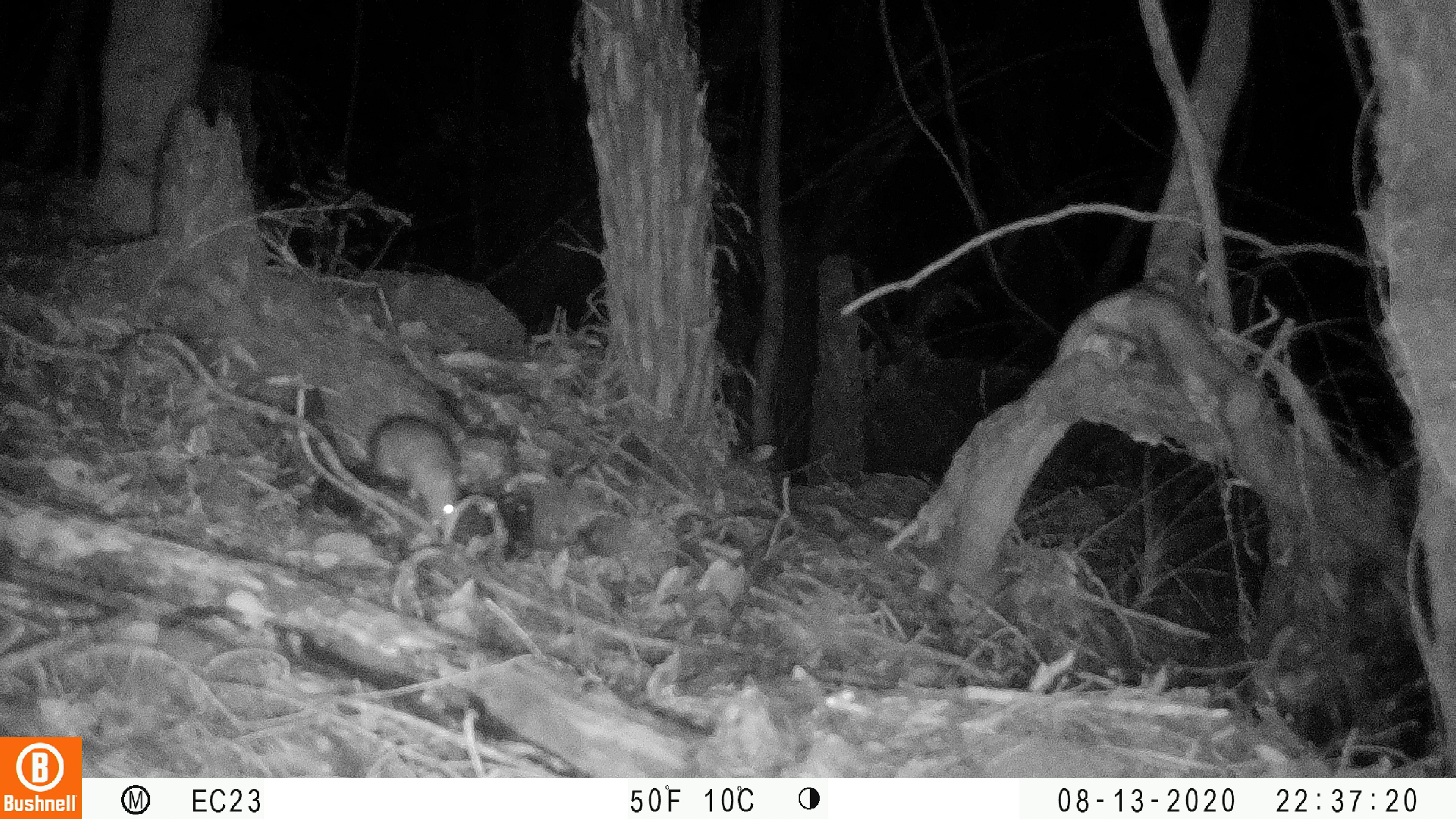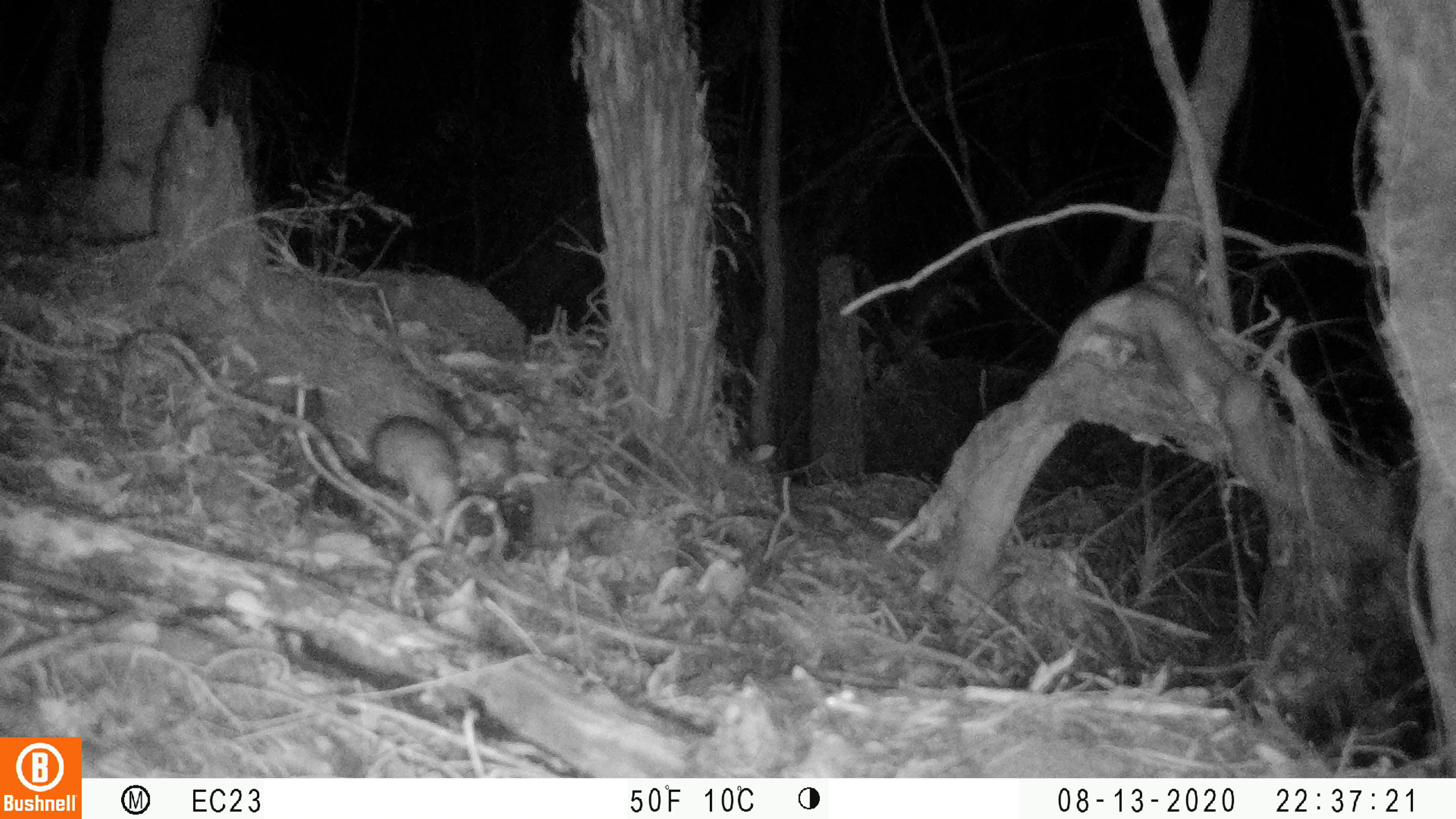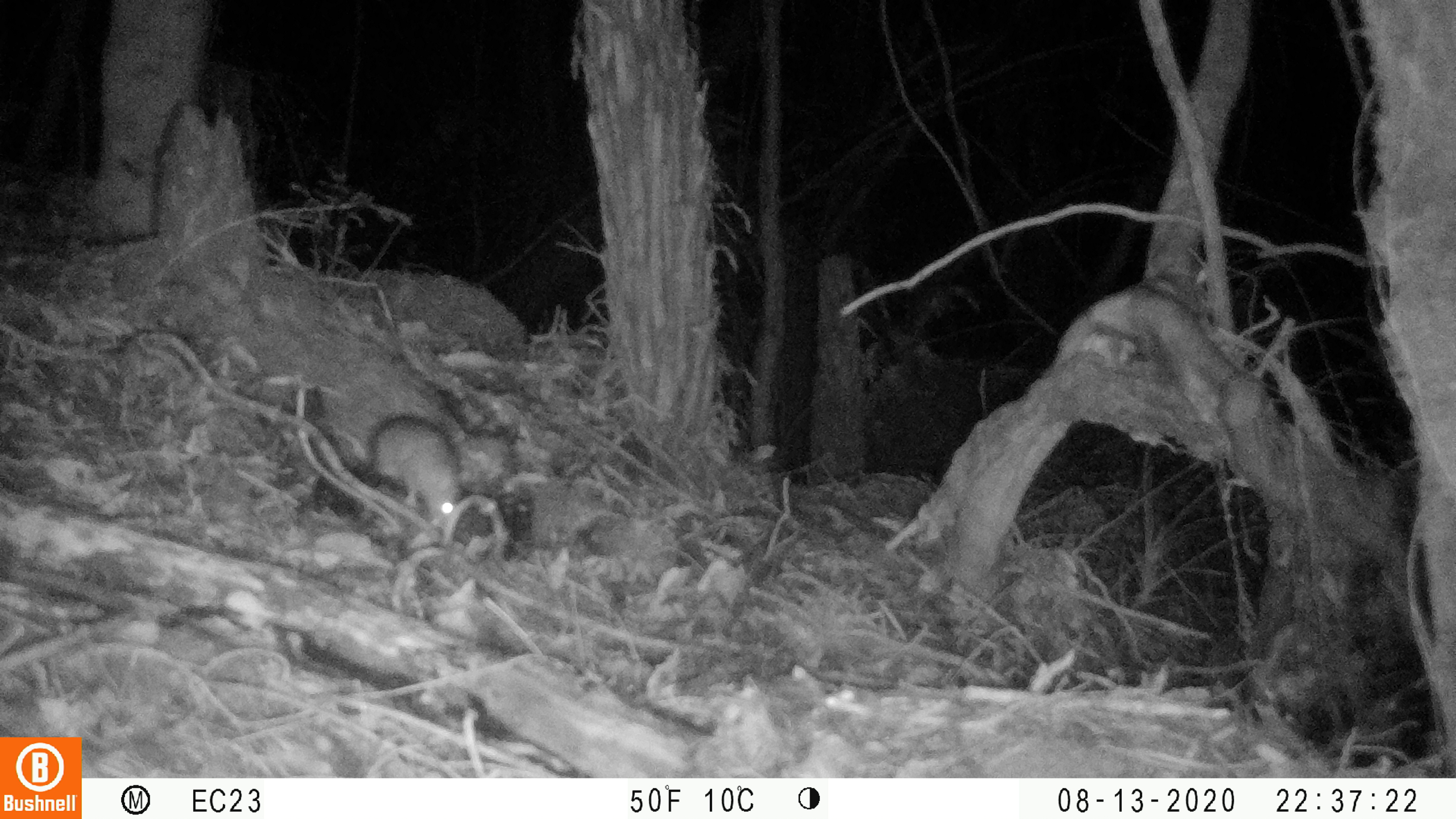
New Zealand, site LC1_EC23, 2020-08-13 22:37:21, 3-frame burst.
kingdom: Animalia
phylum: Chordata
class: Mammalia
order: Rodentia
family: Muridae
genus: Rattus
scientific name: Rattus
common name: rat